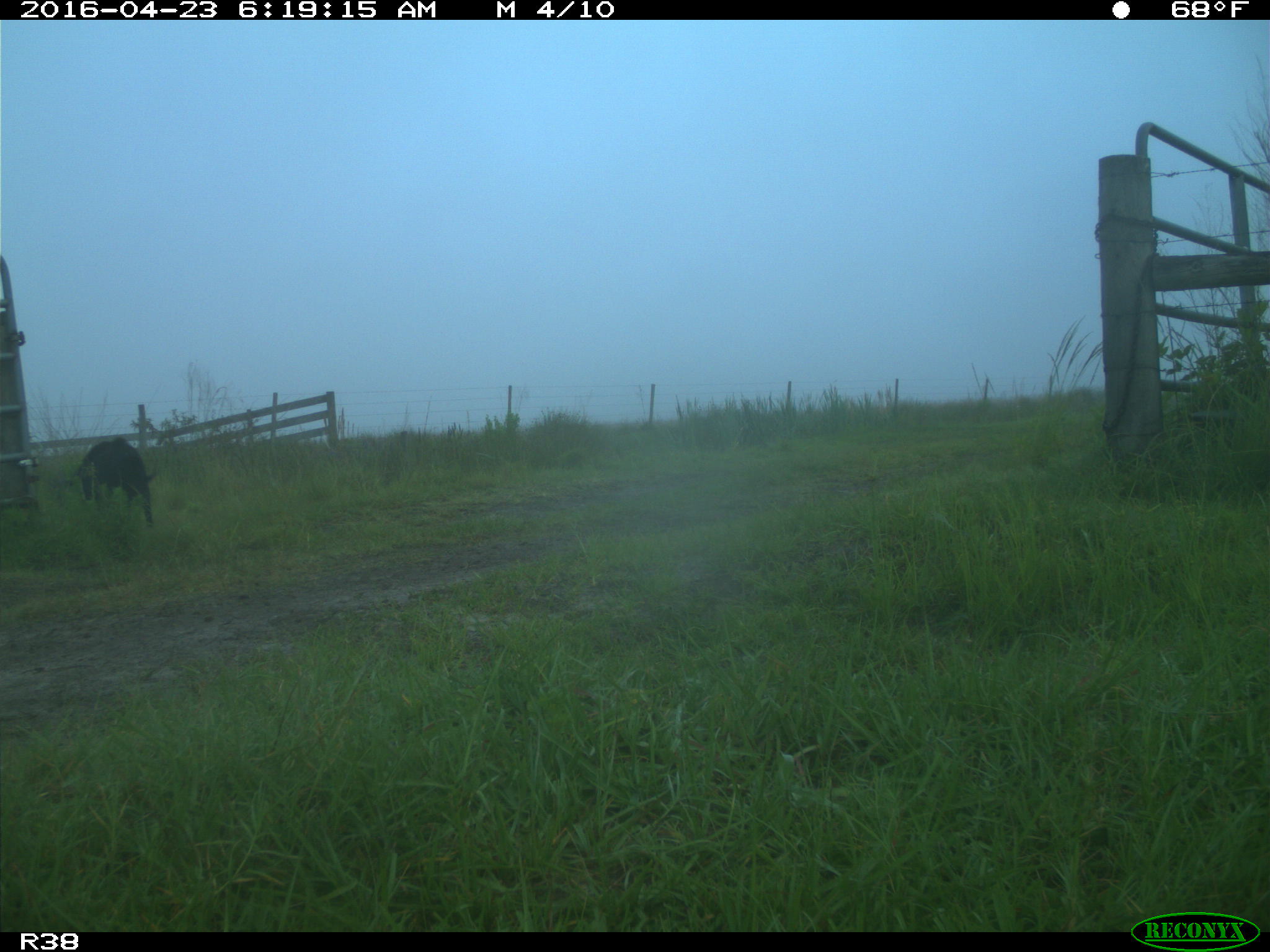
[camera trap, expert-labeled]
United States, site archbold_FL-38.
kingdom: Animalia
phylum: Chordata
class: Mammalia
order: Artiodactyla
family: Suidae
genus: Sus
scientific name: Sus scrofa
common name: wild boar